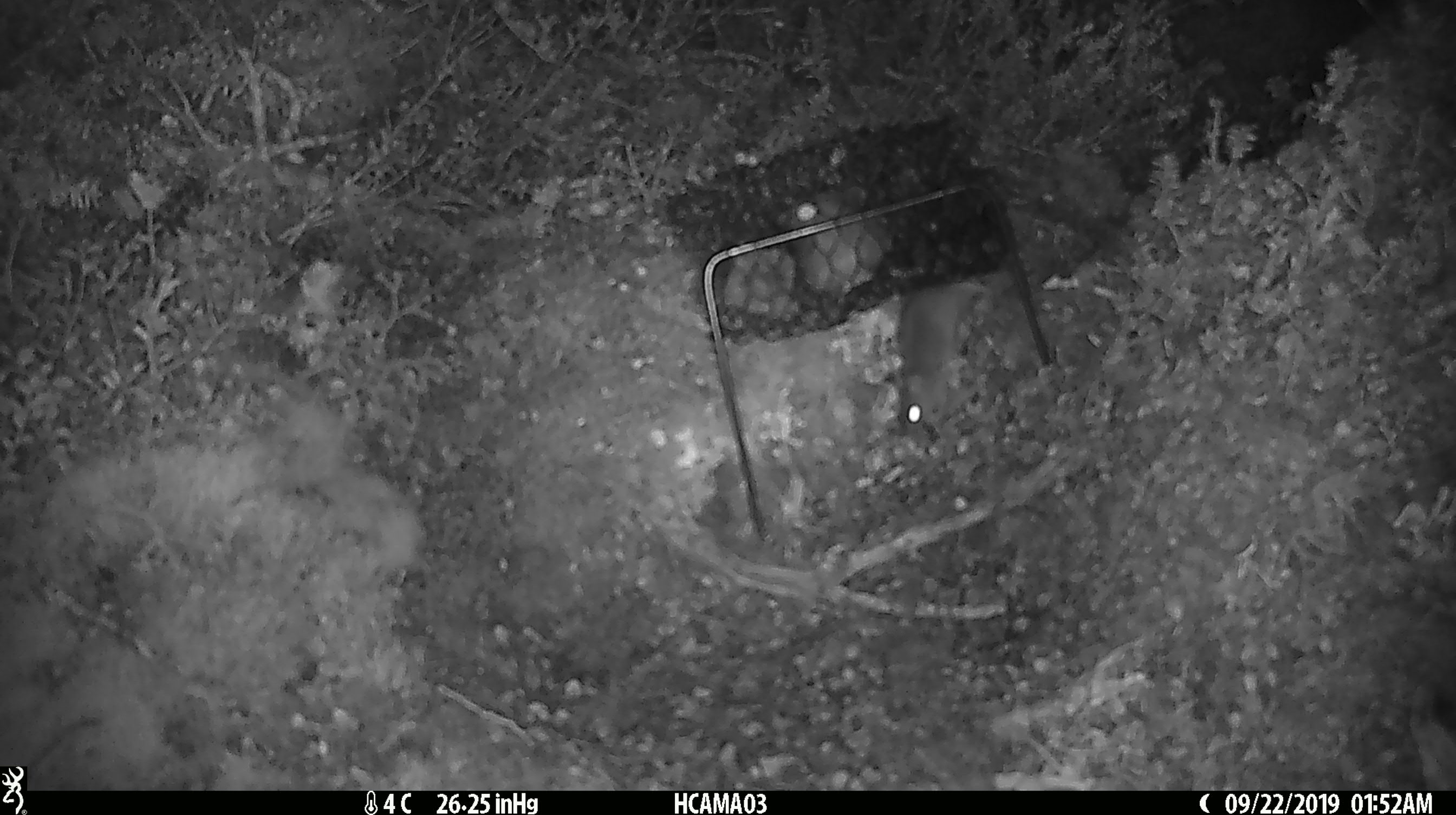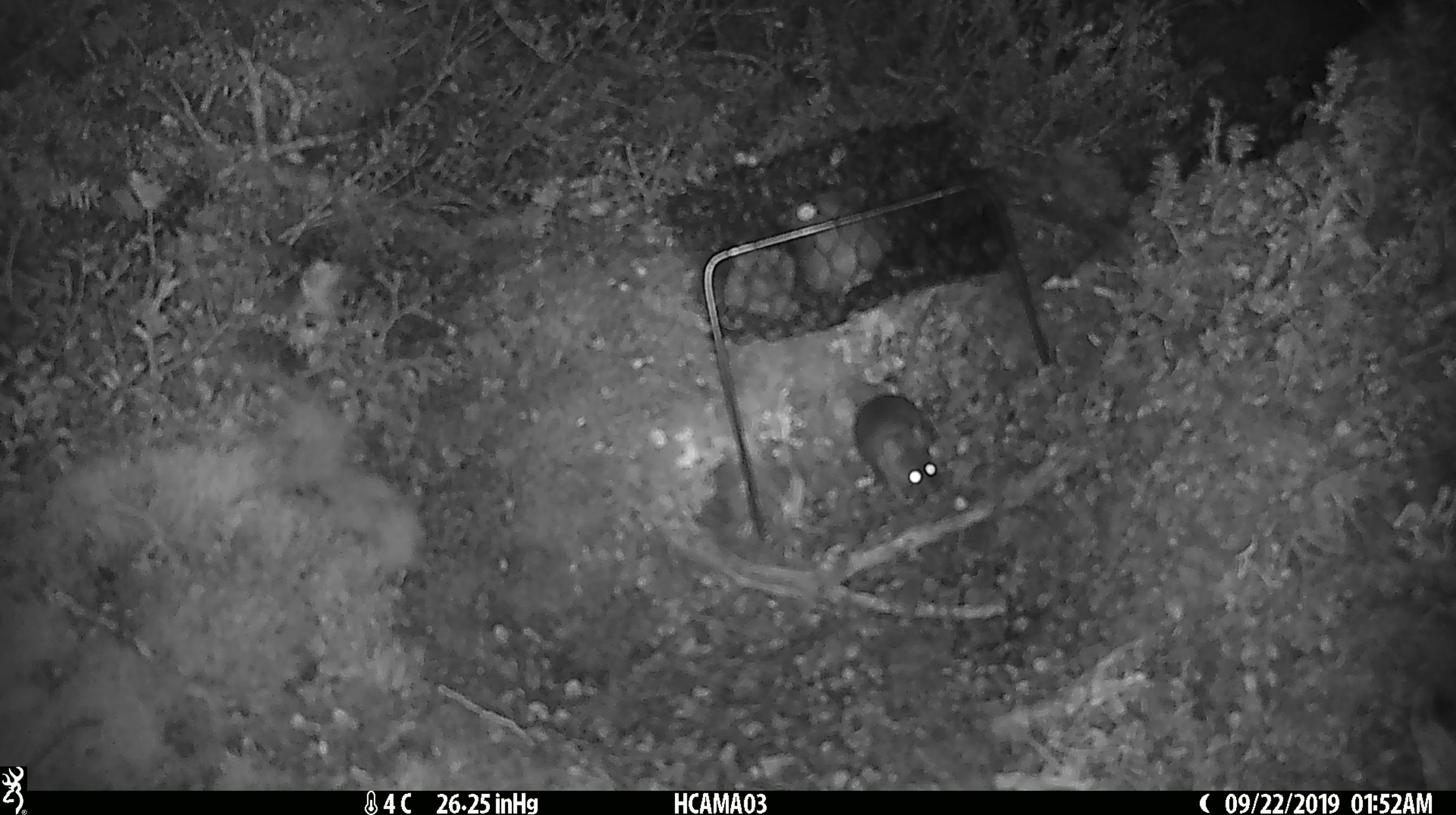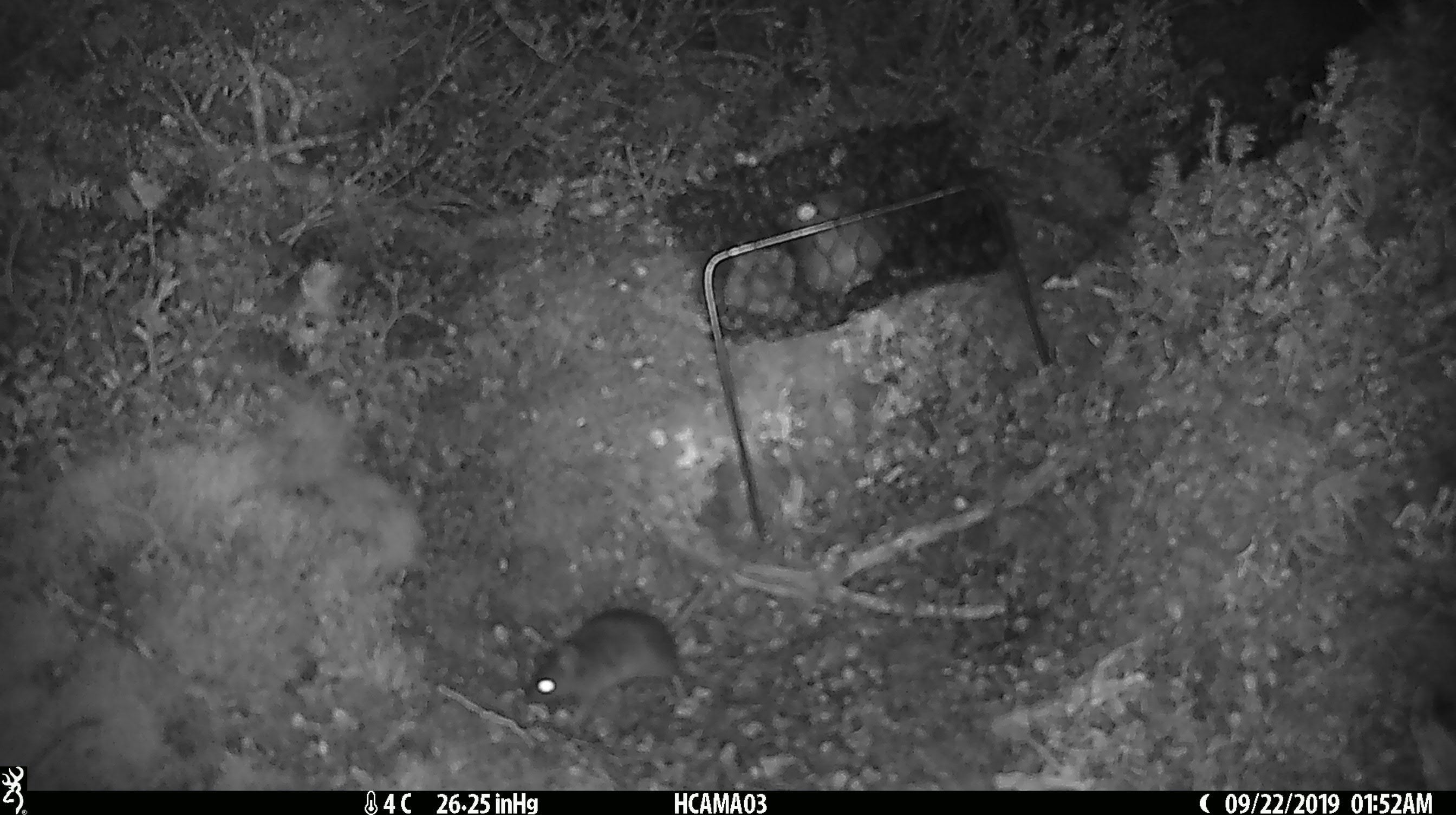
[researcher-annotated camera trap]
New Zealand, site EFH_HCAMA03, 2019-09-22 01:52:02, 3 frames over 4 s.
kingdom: Animalia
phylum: Chordata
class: Mammalia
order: Rodentia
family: Muridae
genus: Mus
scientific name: Mus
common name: mouse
Mouse (Mus).